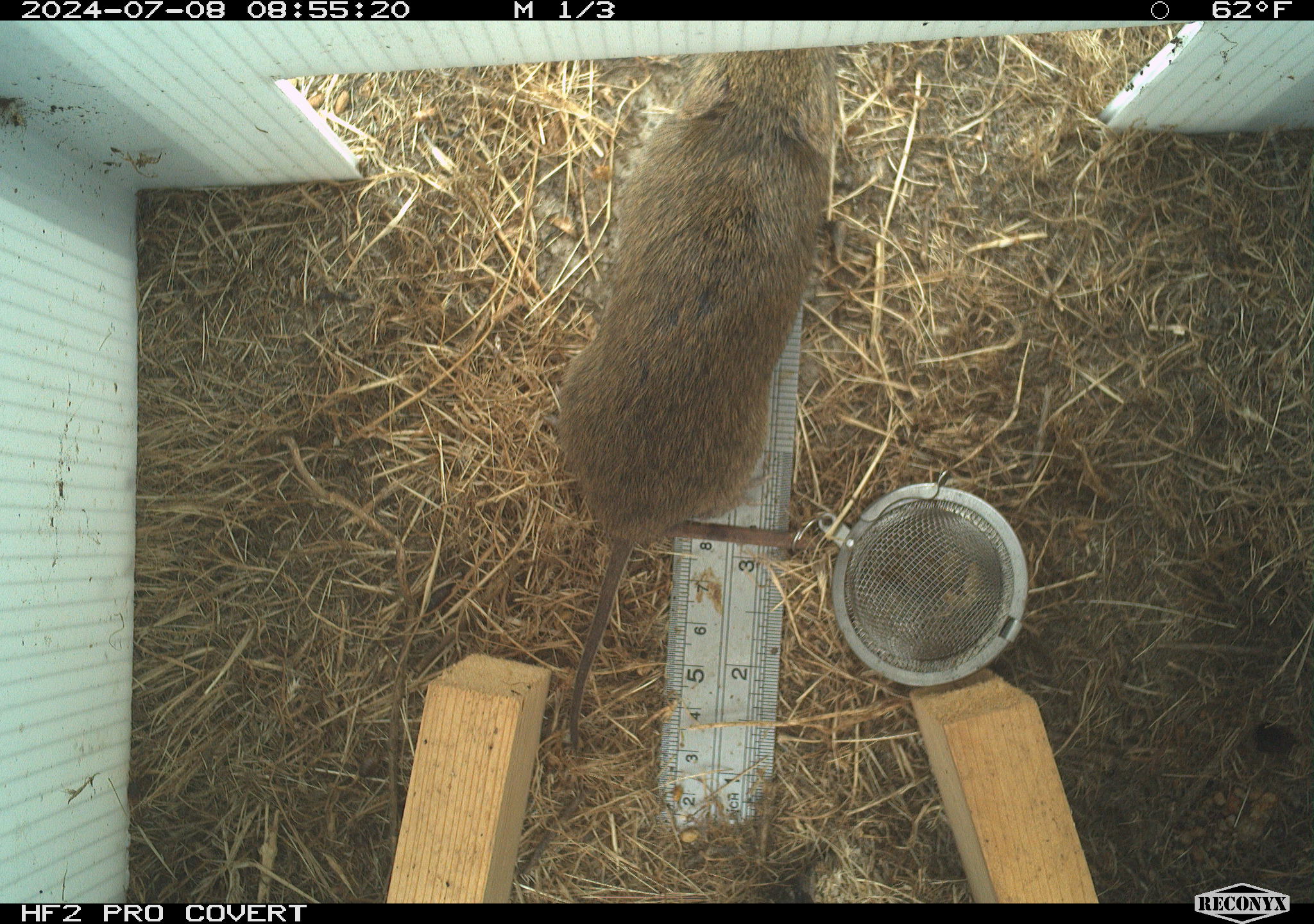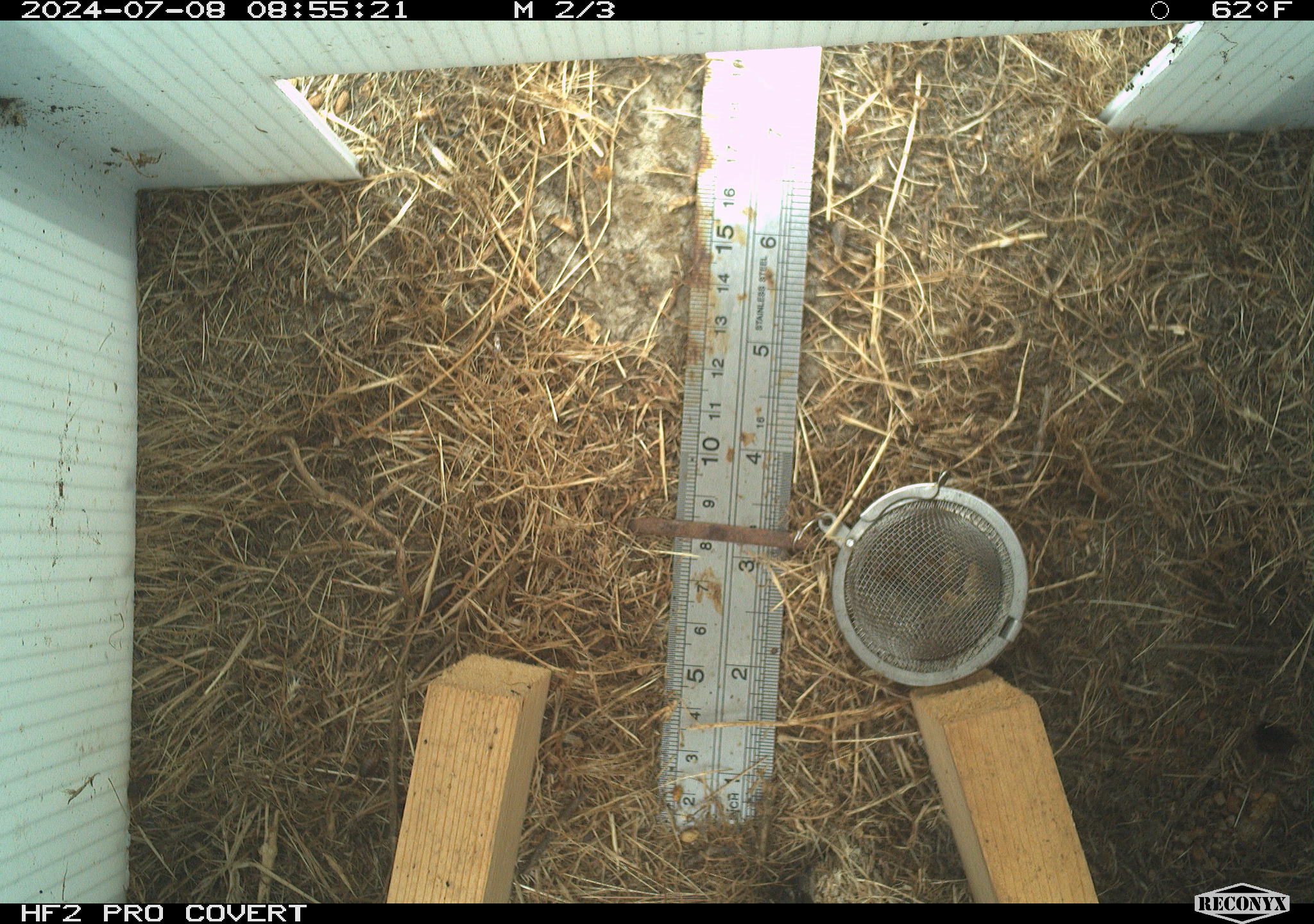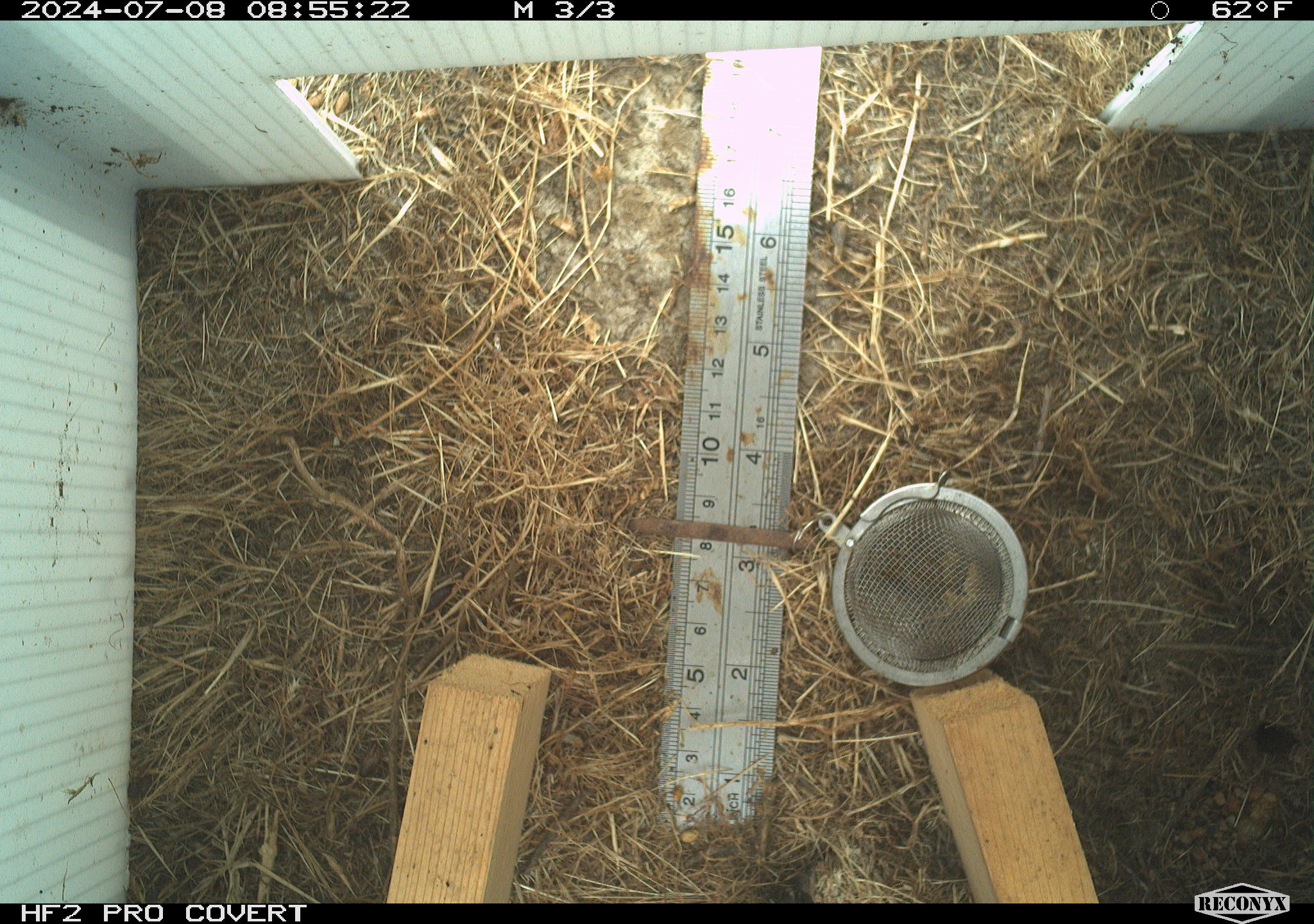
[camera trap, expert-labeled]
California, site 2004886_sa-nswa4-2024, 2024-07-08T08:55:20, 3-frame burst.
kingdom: Animalia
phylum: Chordata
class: Mammalia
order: Rodentia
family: Cricetidae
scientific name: Arvicolinae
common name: voles, lemmings, and muskrats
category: arvicolinae subfamily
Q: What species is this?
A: Arvicolinae subfamily (voles, lemmings, and muskrats) (Arvicolinae).